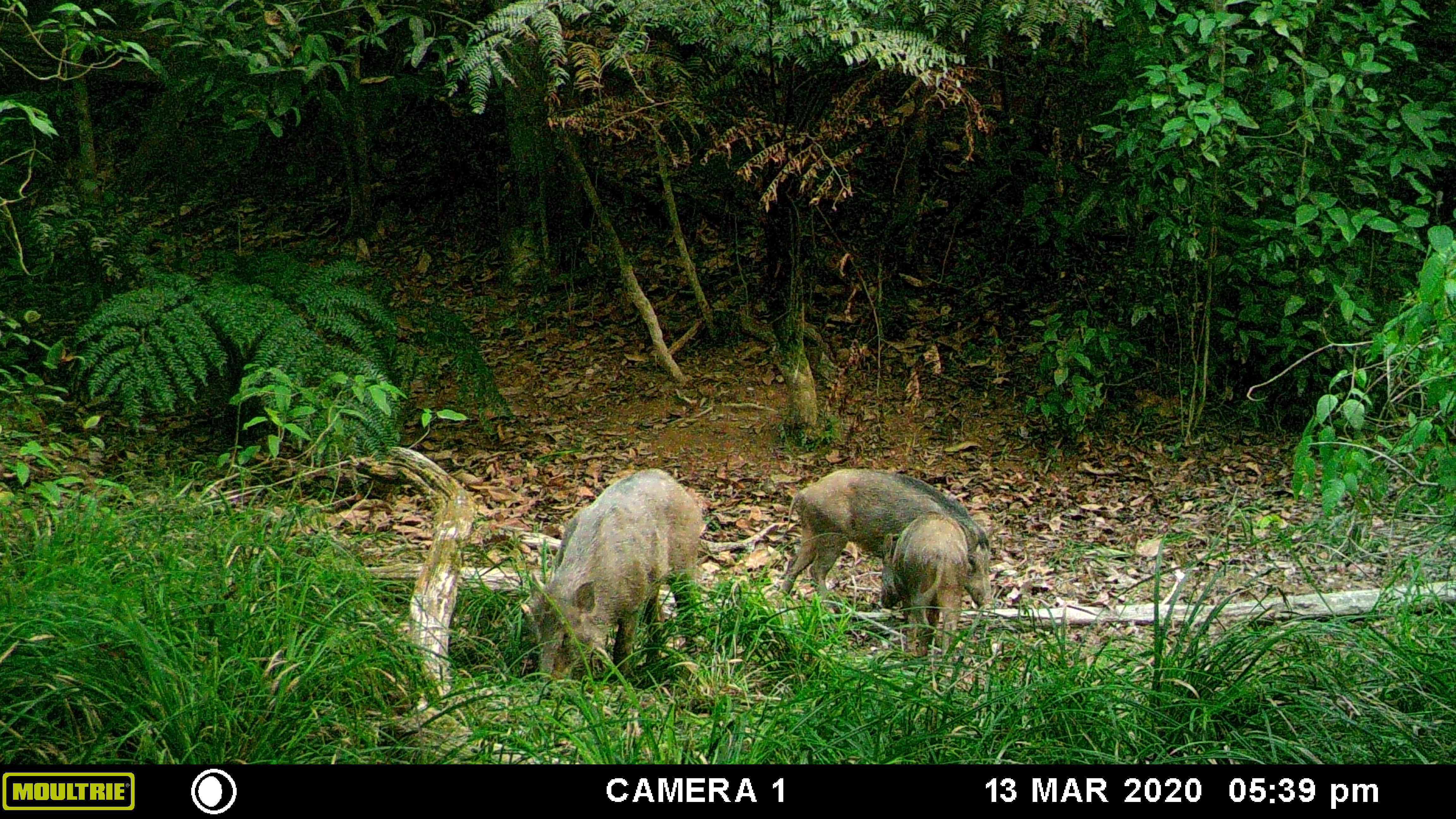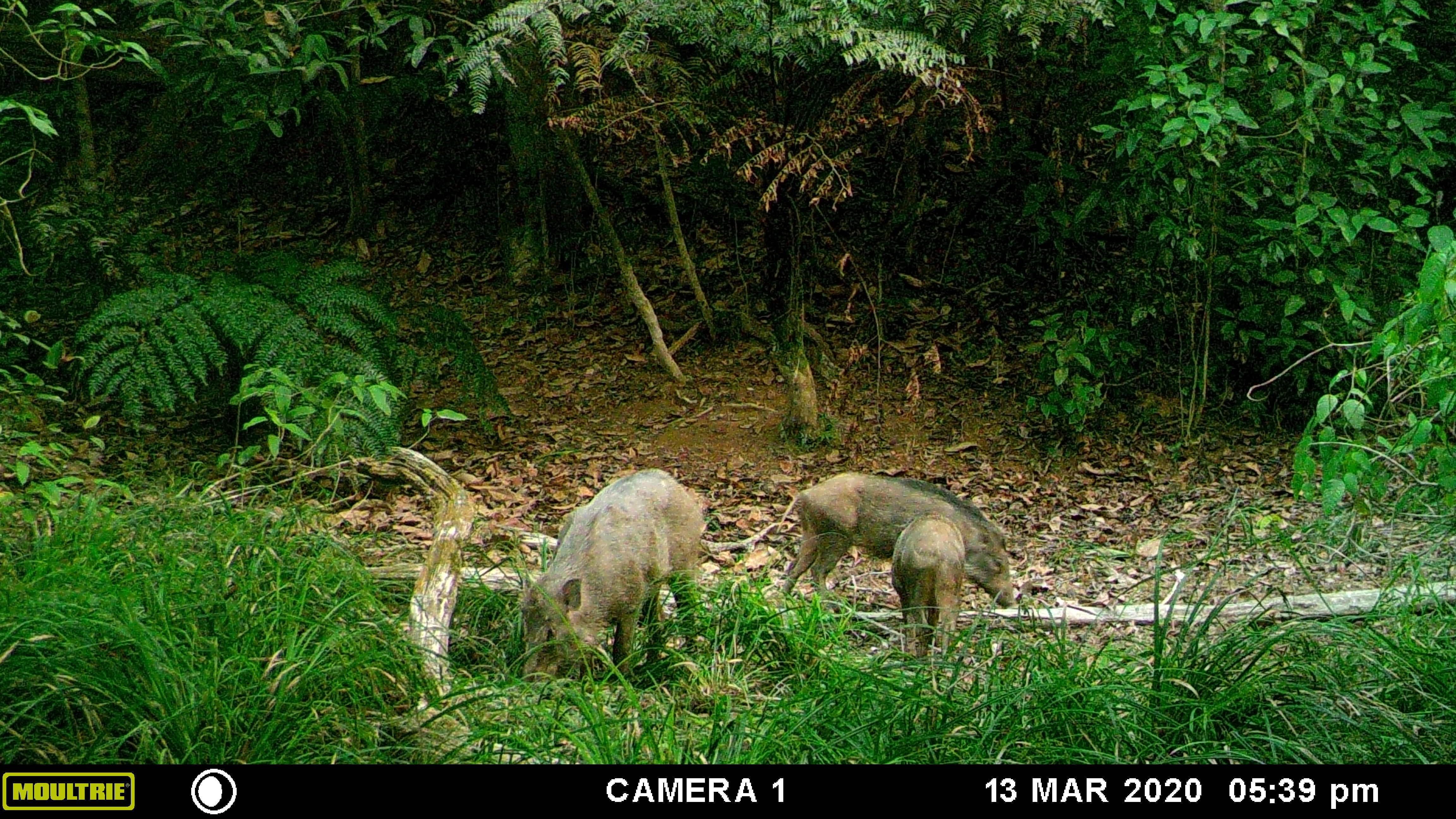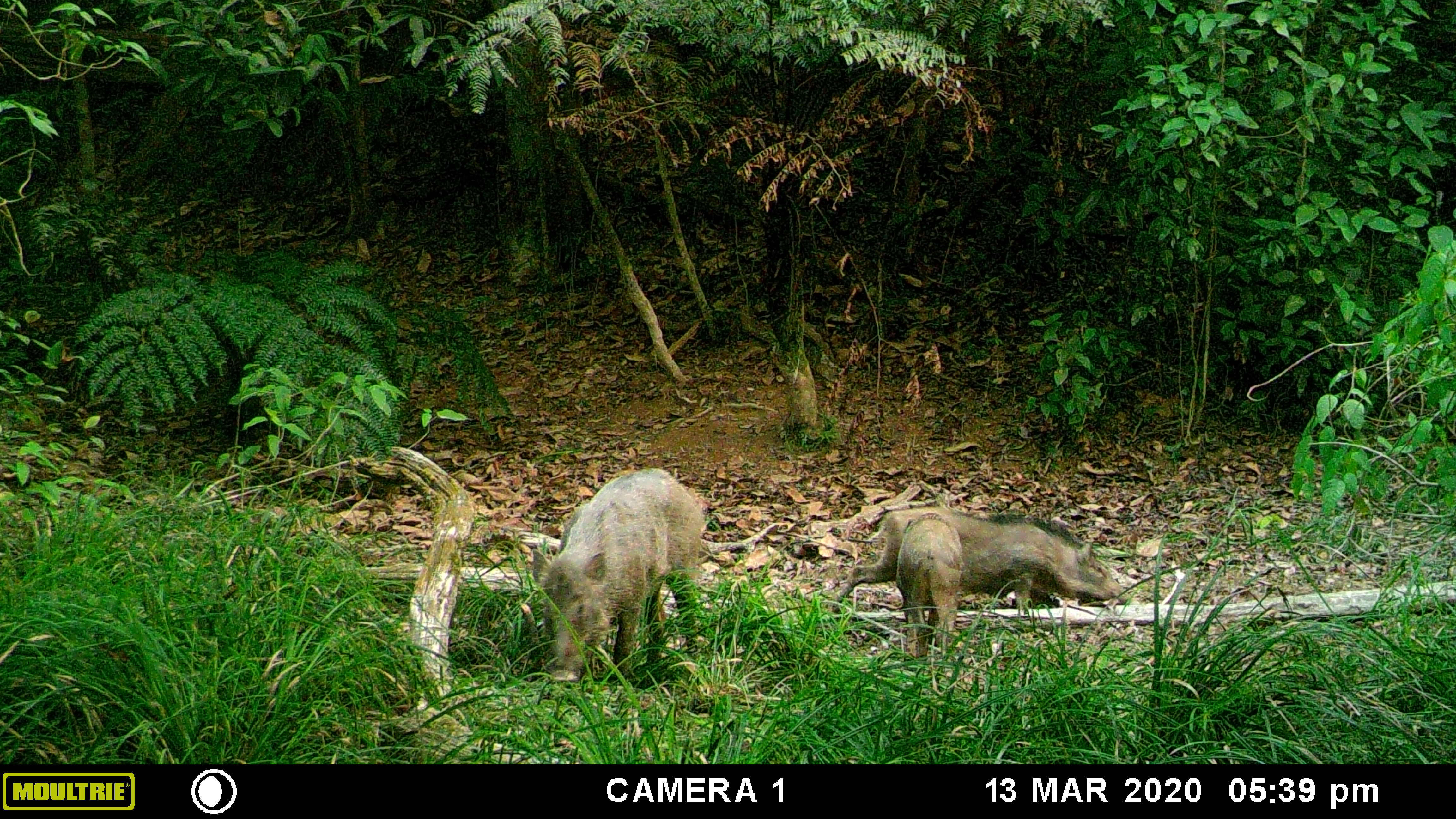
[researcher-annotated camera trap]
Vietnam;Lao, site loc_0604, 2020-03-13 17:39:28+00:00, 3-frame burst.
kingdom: Animalia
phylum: Chordata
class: Mammalia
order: Artiodactyla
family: Suidae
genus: Sus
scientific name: Sus scrofa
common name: eurasian wild pig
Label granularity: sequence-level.